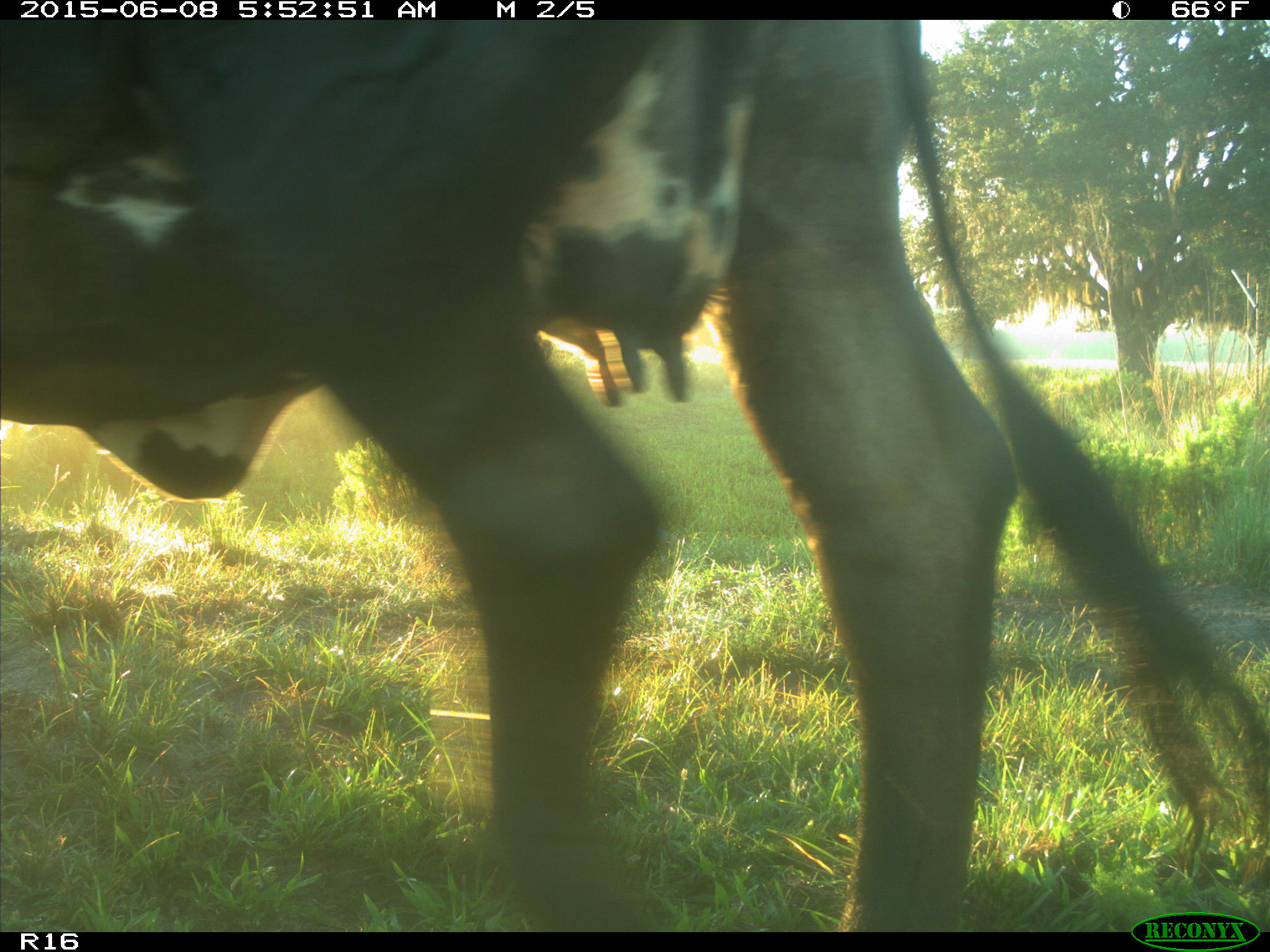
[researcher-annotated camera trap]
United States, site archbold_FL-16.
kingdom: Animalia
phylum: Chordata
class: Mammalia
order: Artiodactyla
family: Bovidae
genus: Bos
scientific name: Bos taurus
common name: domestic cow